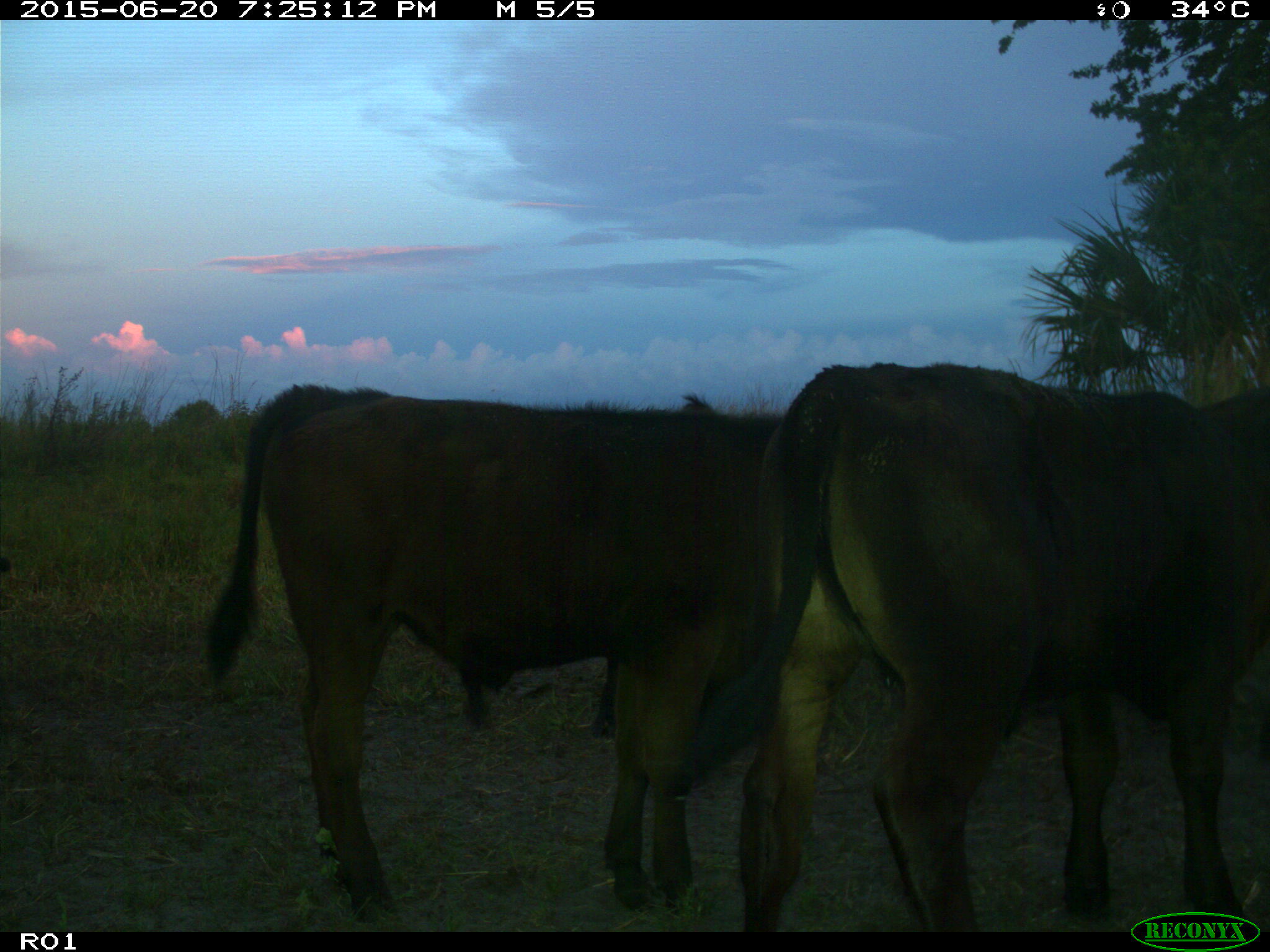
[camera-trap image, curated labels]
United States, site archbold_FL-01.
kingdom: Animalia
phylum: Chordata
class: Mammalia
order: Artiodactyla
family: Bovidae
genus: Bos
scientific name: Bos taurus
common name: domestic cow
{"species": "Bos taurus (domestic cow)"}